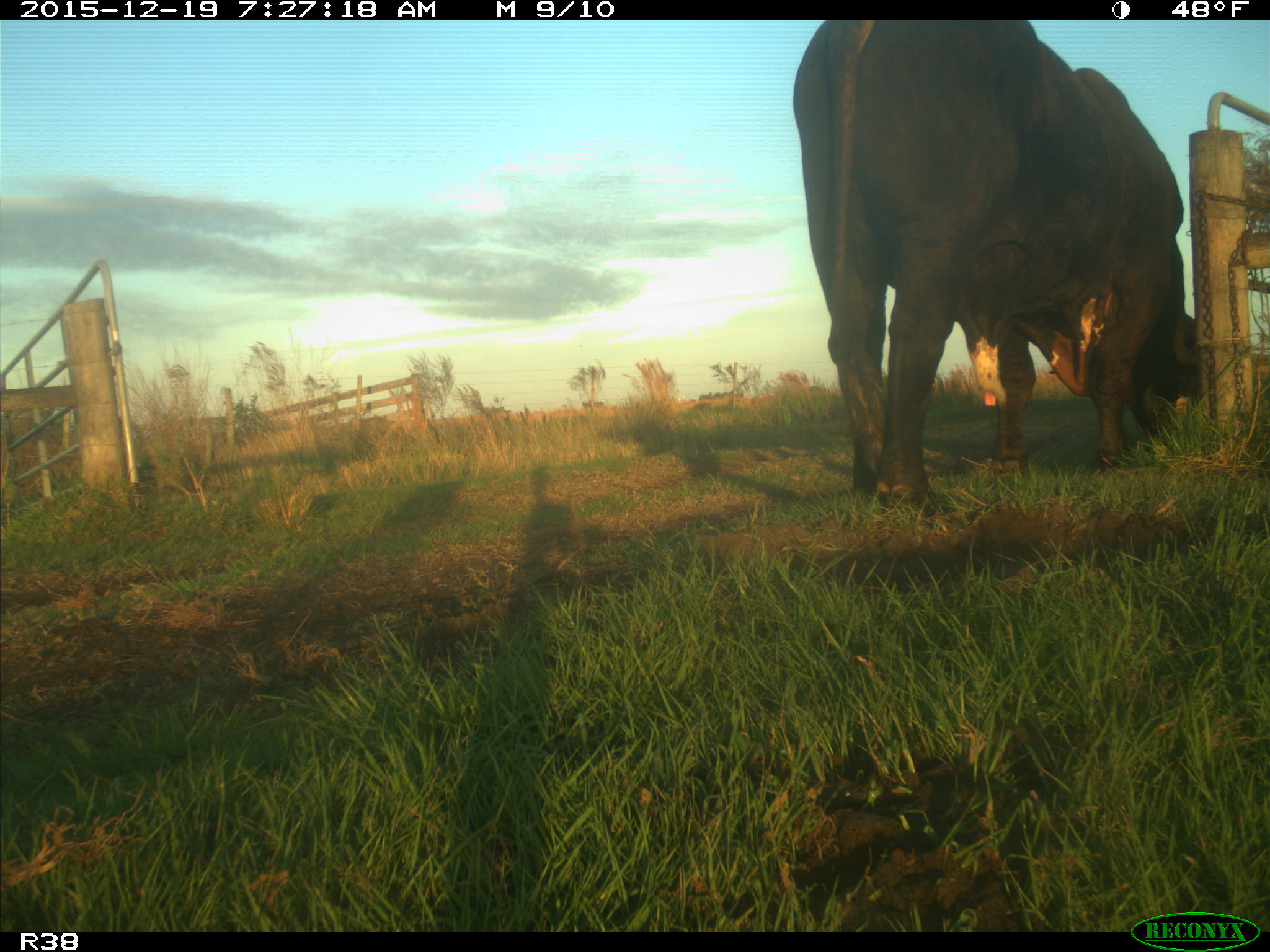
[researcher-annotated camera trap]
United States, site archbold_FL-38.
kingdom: Animalia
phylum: Chordata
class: Mammalia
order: Artiodactyla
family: Bovidae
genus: Bos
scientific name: Bos taurus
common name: domestic cow